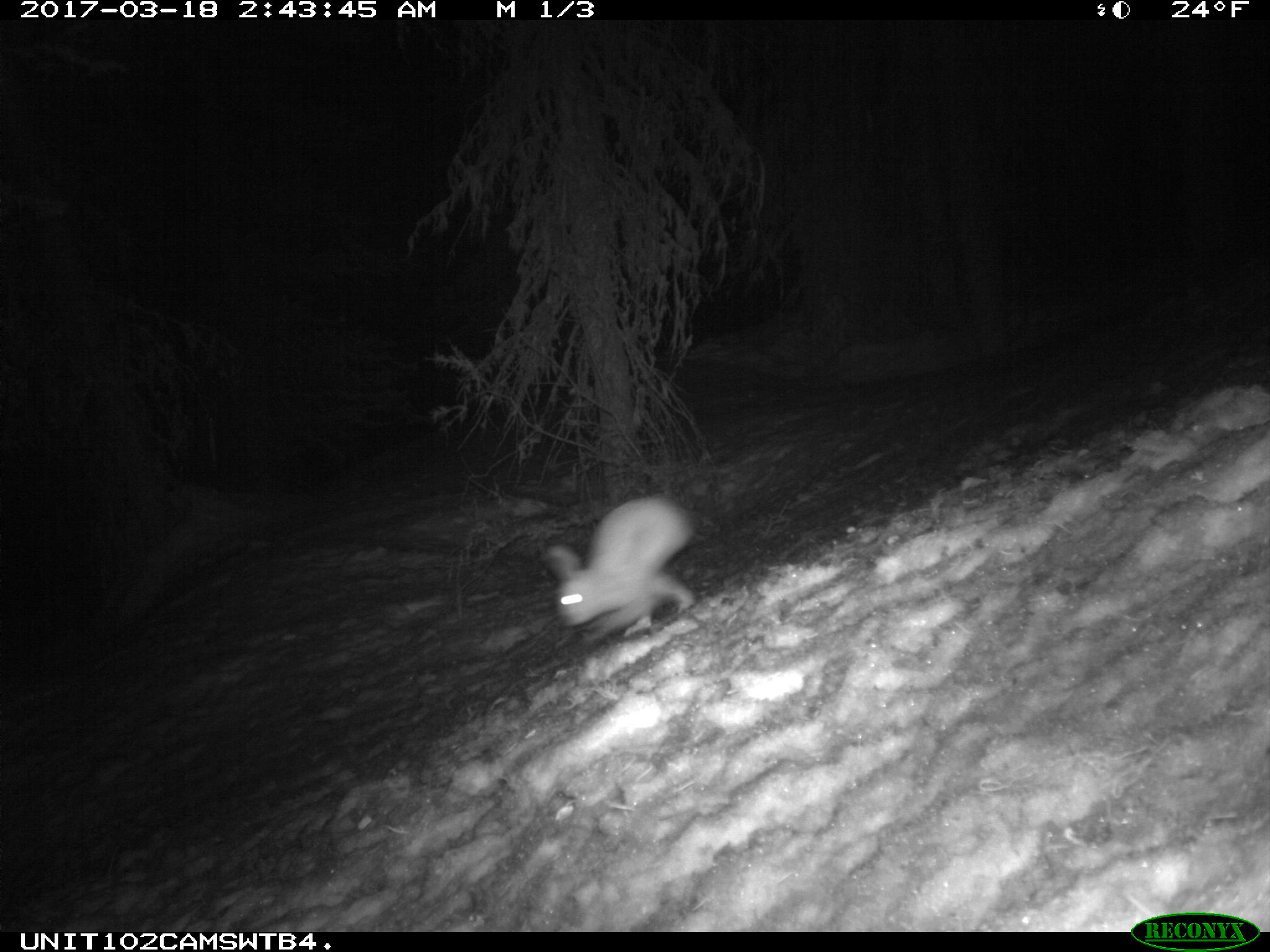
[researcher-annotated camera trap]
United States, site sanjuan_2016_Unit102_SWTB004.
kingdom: Animalia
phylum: Chordata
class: Mammalia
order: Lagomorpha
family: Leporidae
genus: Lepus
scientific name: Lepus americanus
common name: snowshoe hare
Lepus americanus (snowshoe hare).